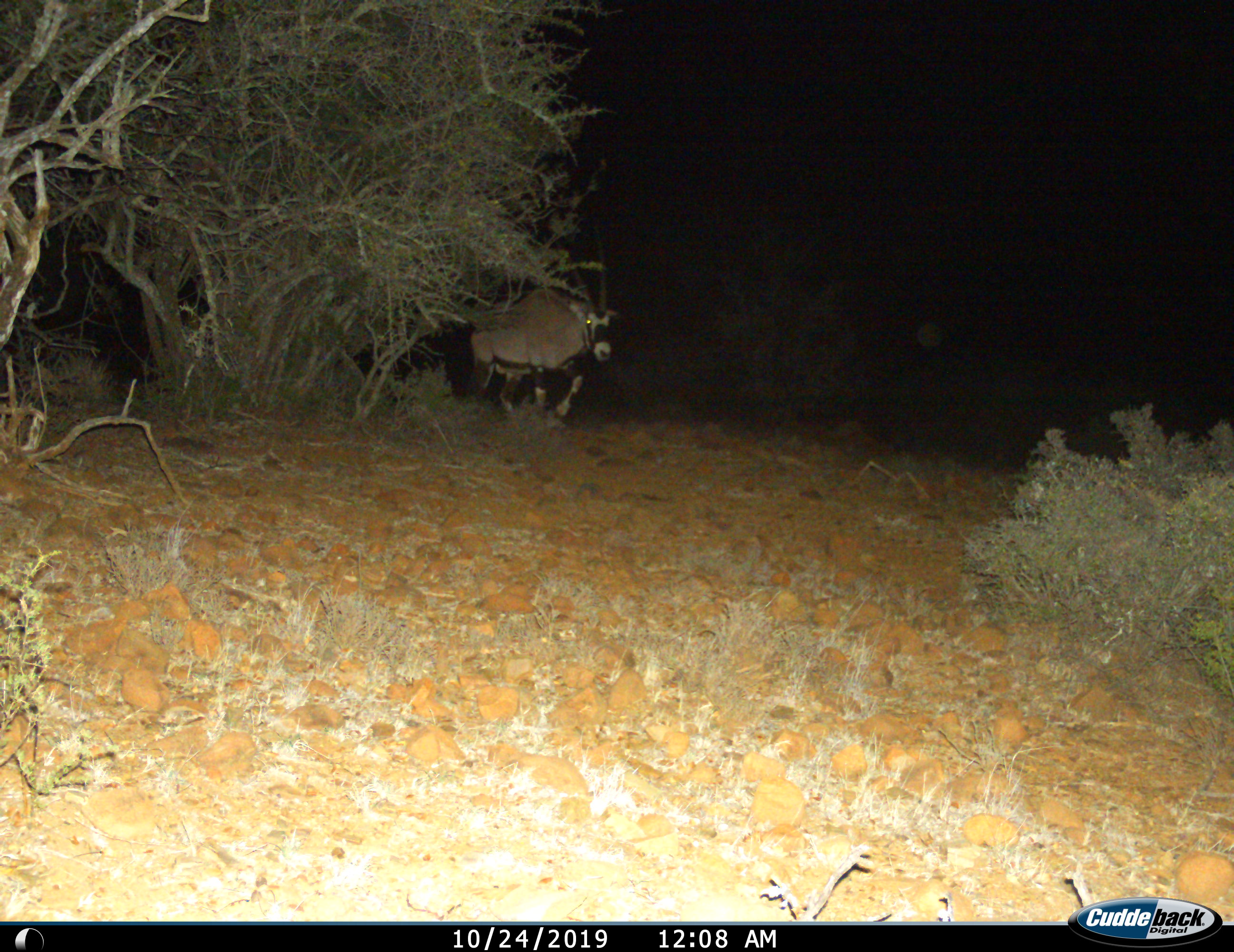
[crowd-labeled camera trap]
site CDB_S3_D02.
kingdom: Animalia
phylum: Chordata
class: Mammalia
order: Artiodactyla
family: Bovidae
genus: Oryx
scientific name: Oryx gazella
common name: gemsbok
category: oryx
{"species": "oryx (gemsbok) (Oryx gazella)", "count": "1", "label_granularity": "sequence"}